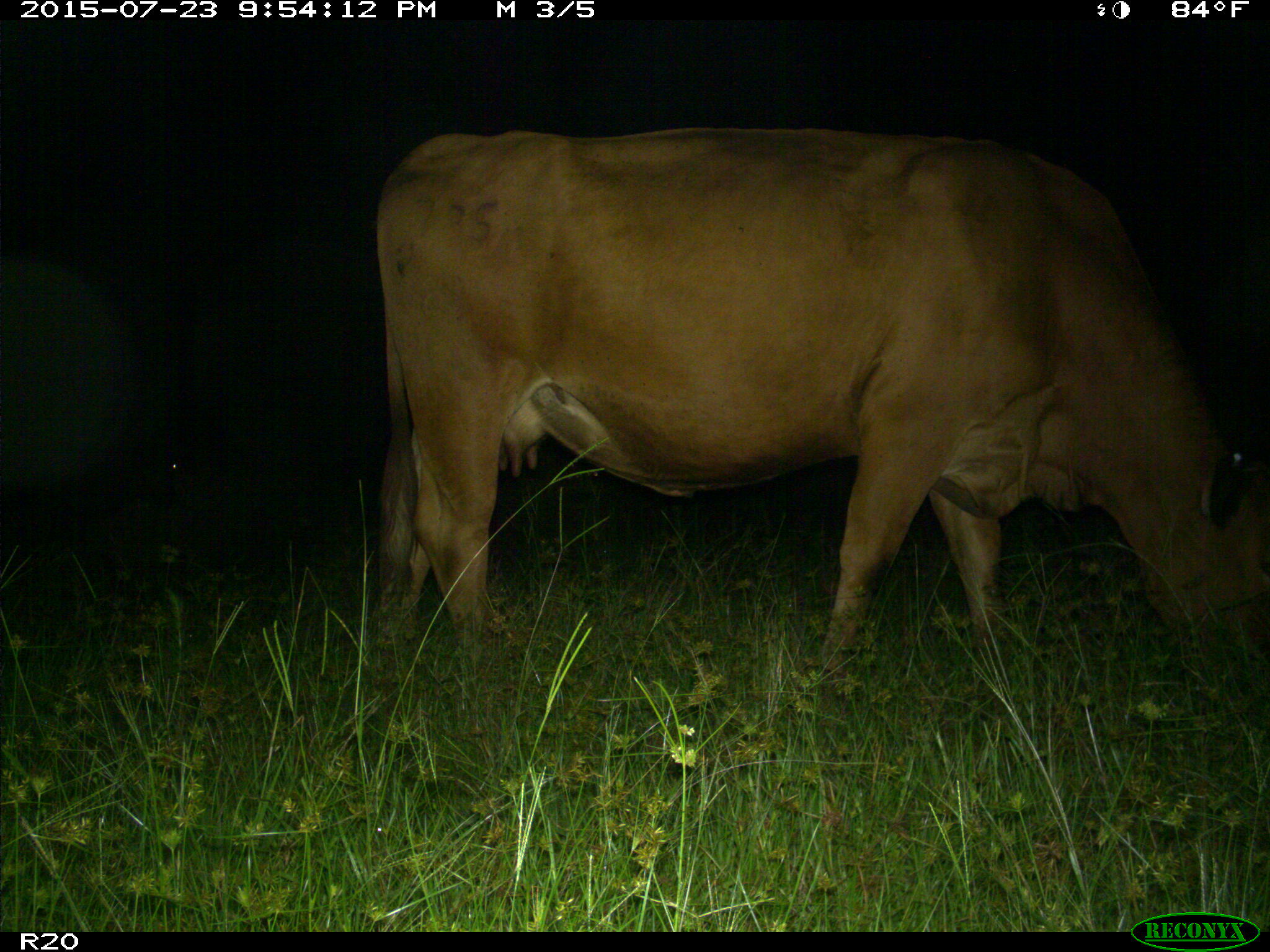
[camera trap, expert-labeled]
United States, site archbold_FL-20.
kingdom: Animalia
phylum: Chordata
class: Mammalia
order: Artiodactyla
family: Bovidae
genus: Bos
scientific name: Bos taurus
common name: domestic cow